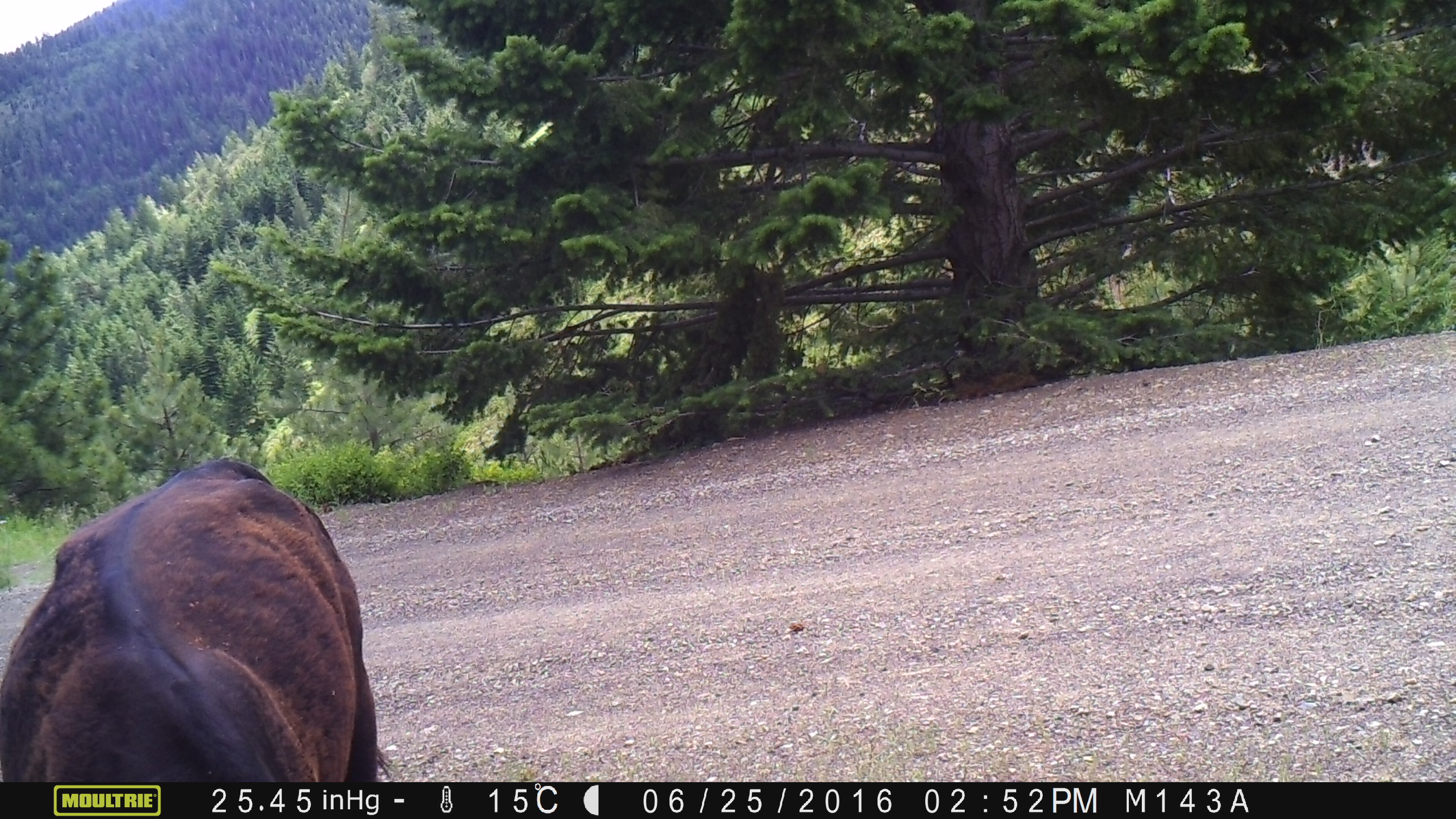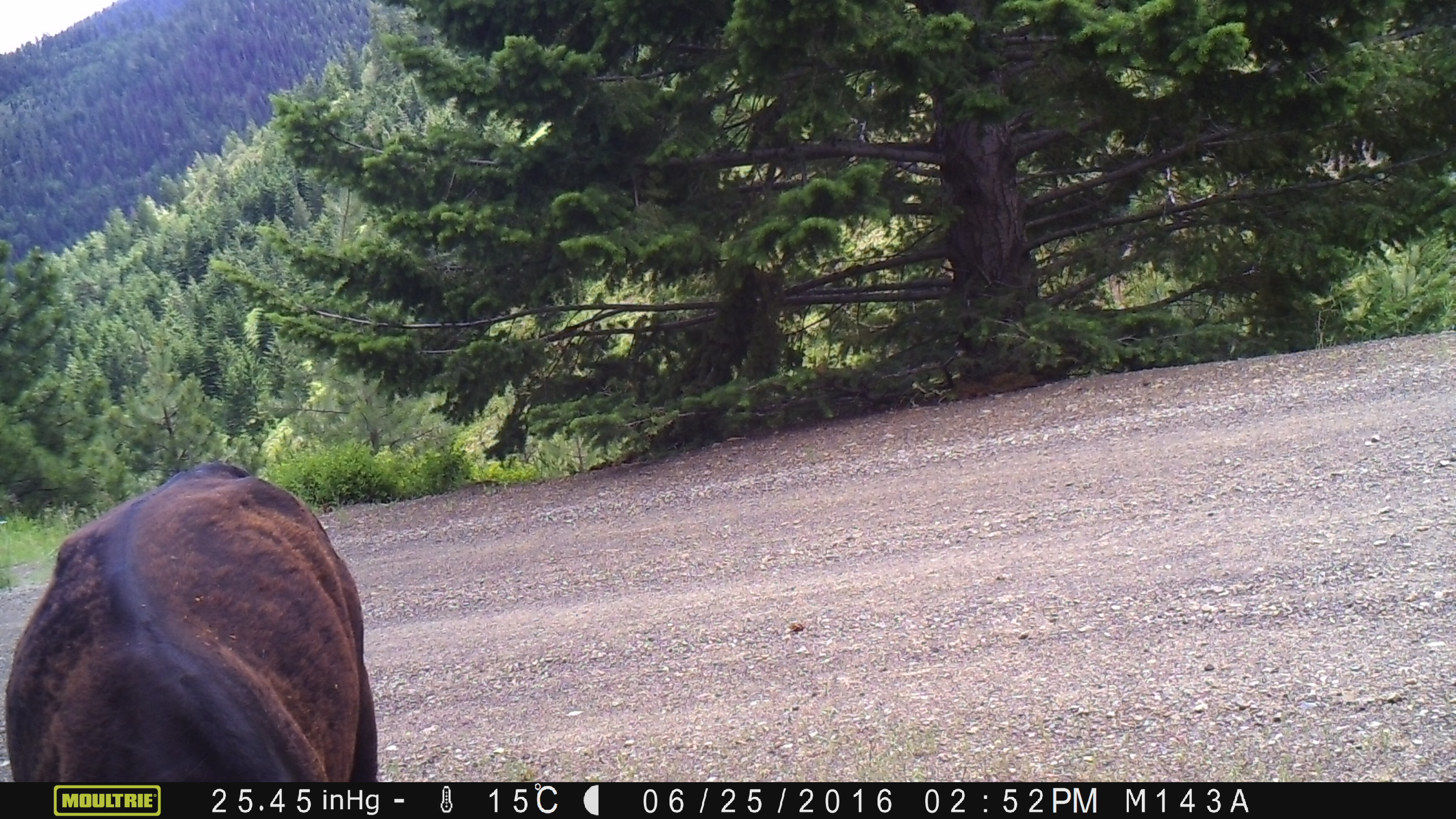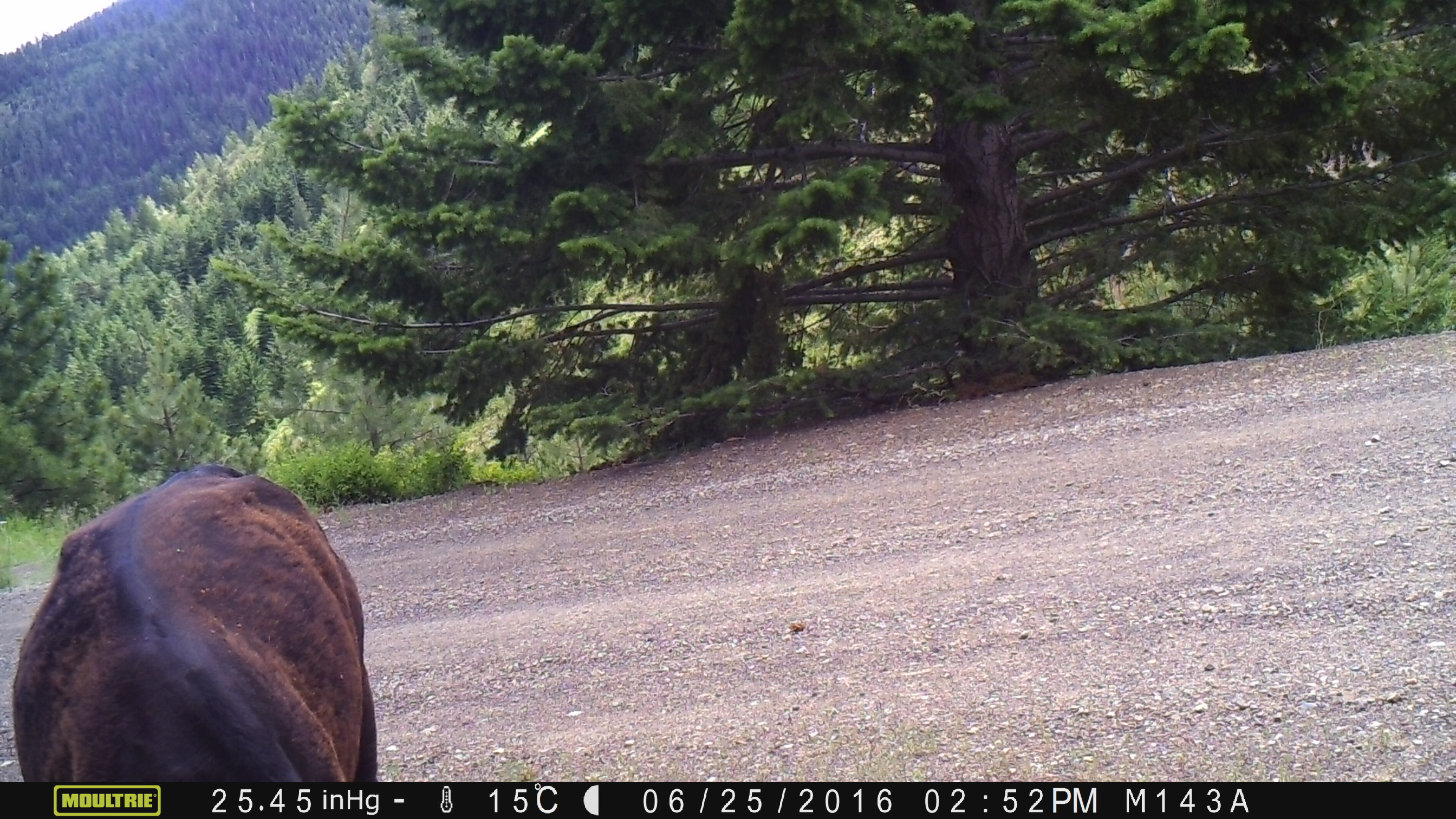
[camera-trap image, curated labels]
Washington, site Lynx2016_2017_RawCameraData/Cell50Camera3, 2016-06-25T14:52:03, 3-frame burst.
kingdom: Animalia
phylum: Chordata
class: Mammalia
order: Artiodactyla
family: Bovidae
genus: Bos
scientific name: Bos taurus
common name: domestic cattle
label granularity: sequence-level